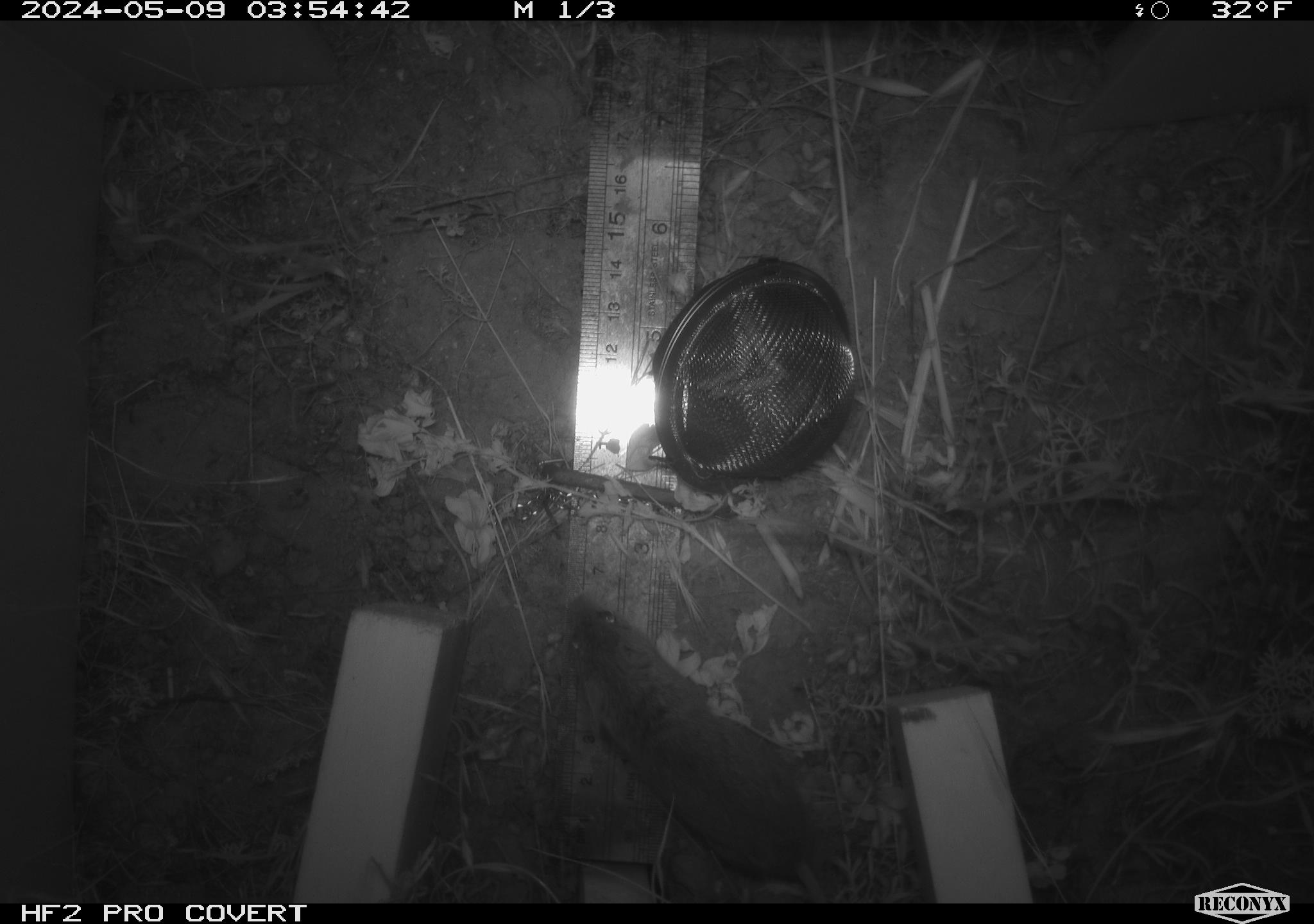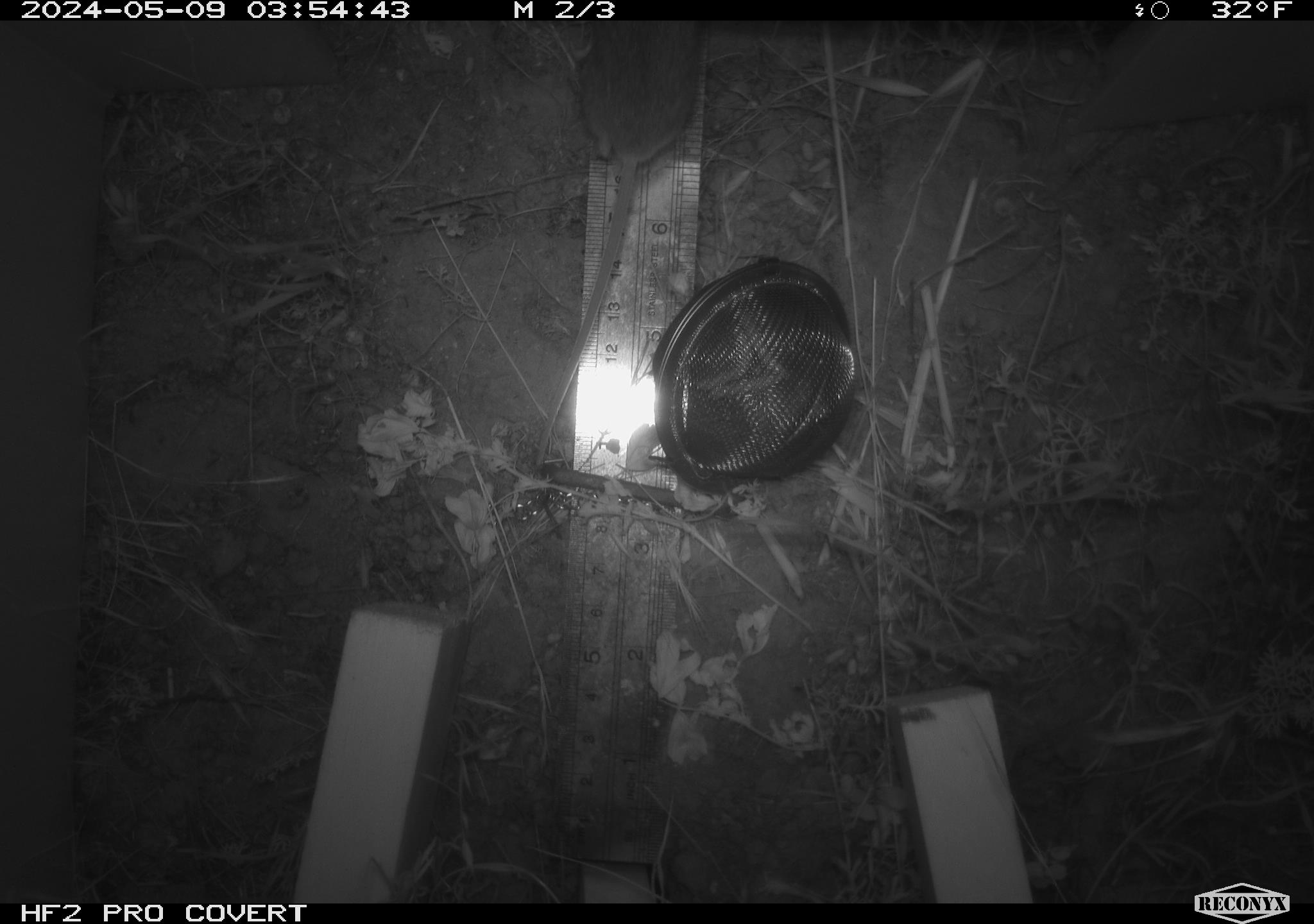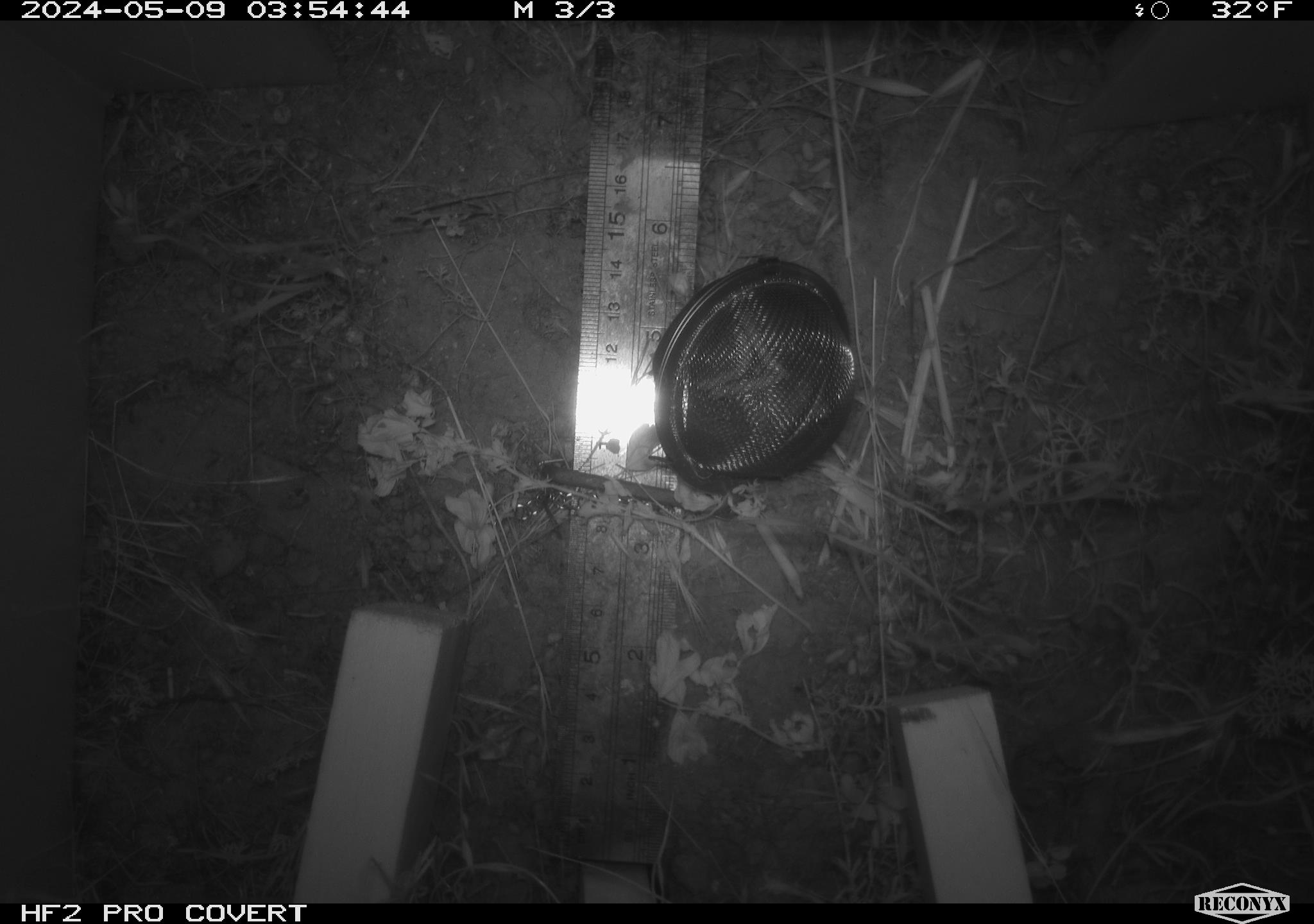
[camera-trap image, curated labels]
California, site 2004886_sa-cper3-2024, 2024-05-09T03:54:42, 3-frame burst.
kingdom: Animalia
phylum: Chordata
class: Mammalia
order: Rodentia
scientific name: Rodentia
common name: rodent